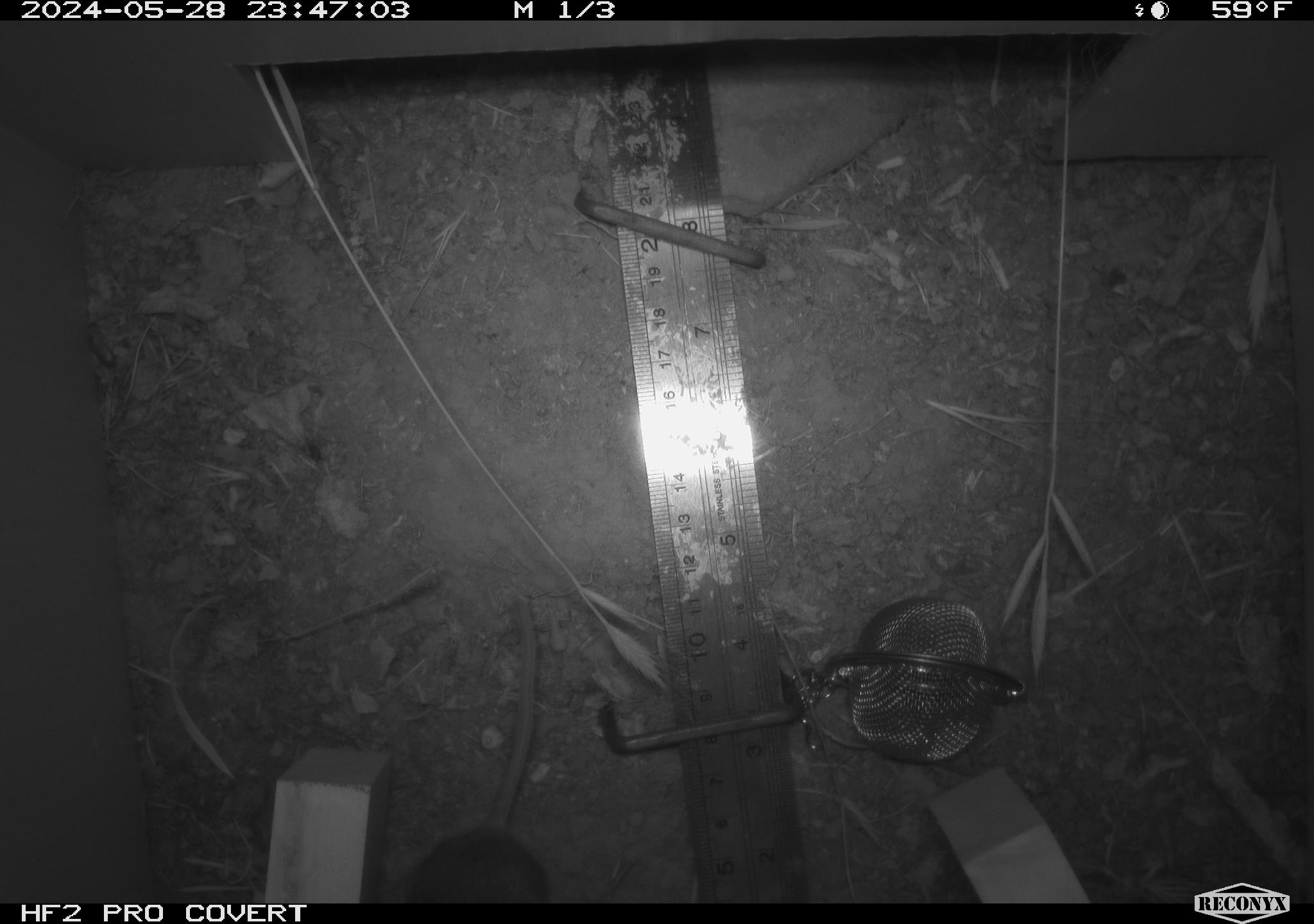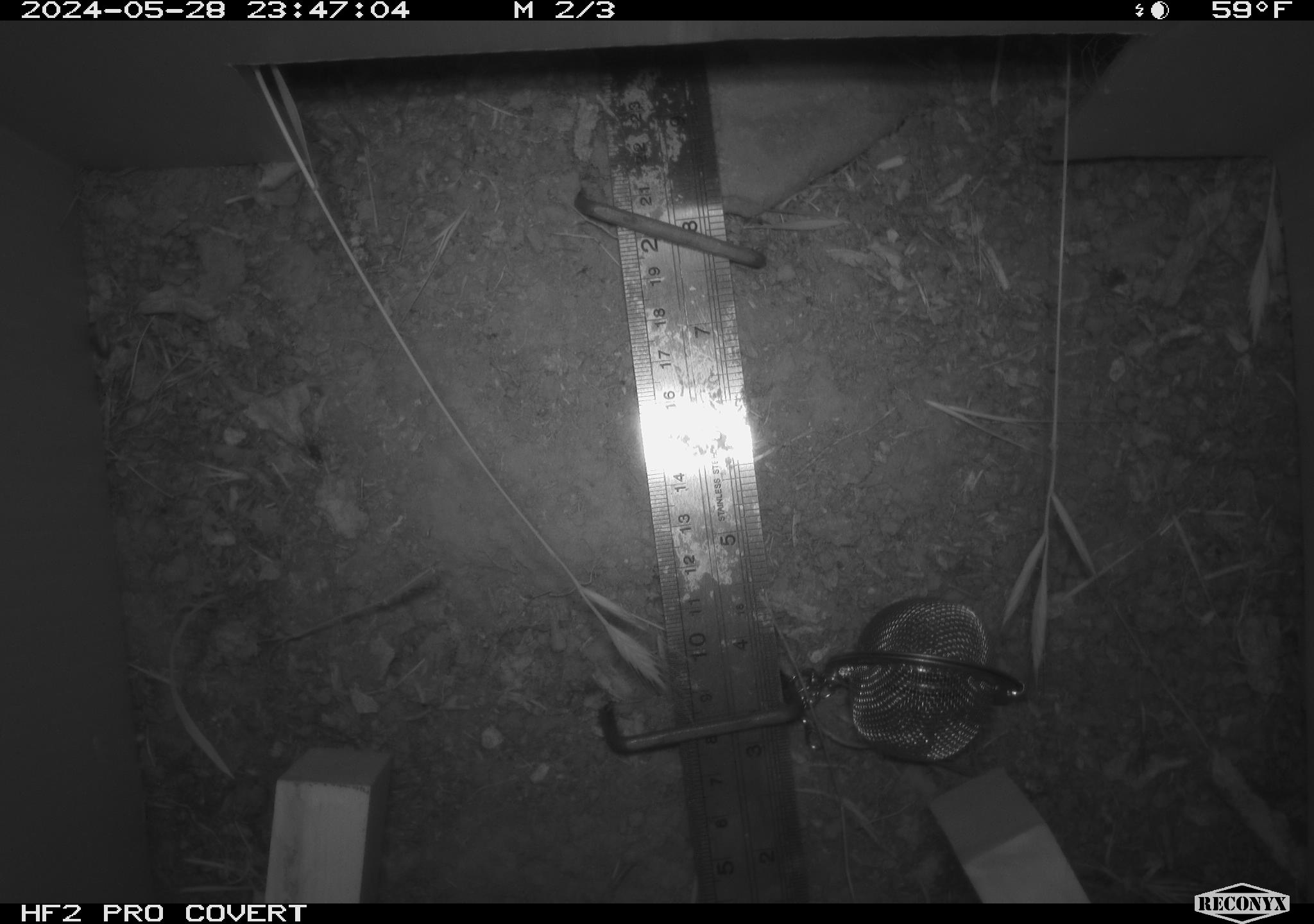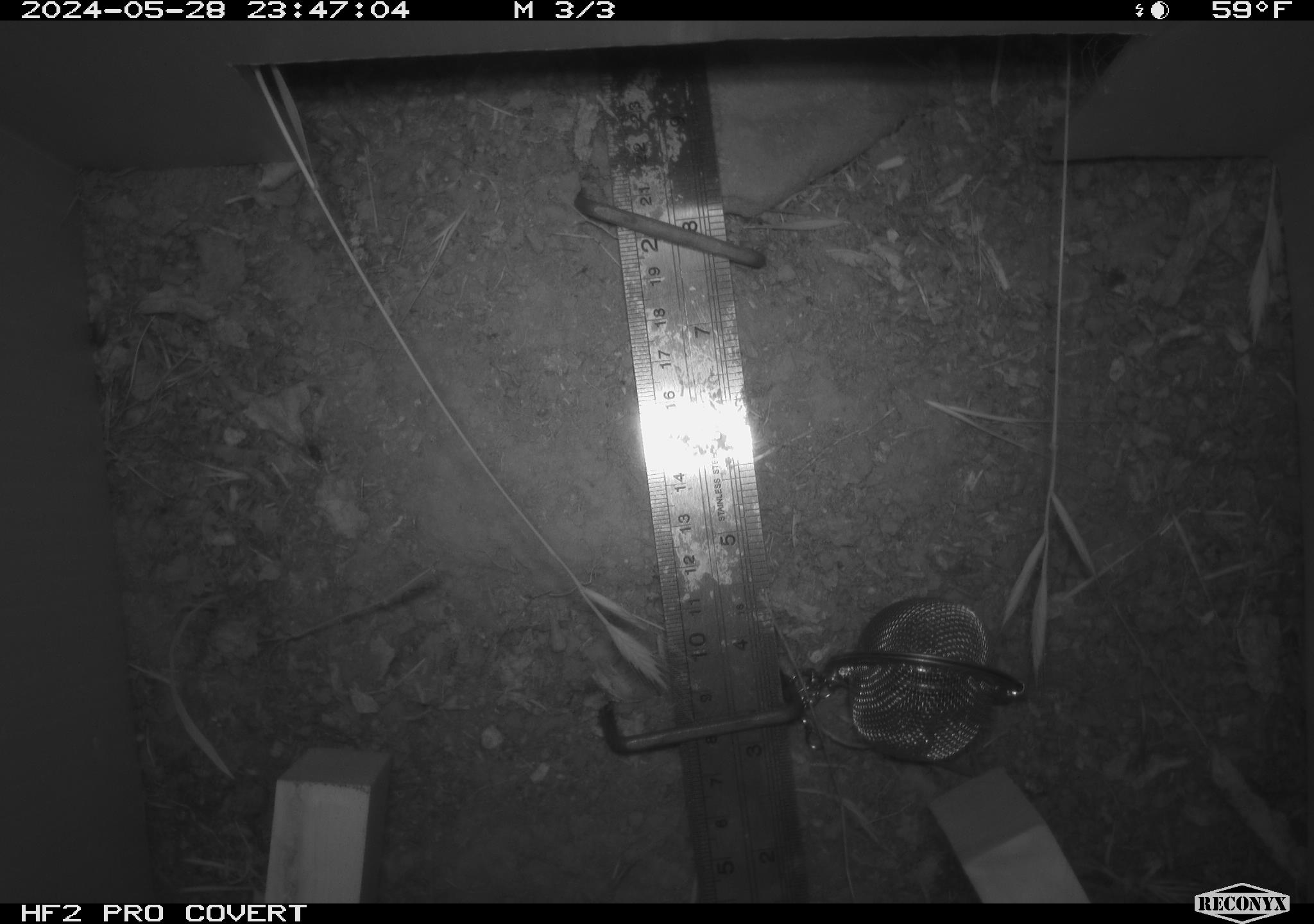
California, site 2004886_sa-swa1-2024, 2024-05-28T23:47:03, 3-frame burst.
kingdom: Animalia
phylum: Chordata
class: Mammalia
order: Rodentia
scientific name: Rodentia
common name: mouse species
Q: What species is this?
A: Mouse species (Rodentia).